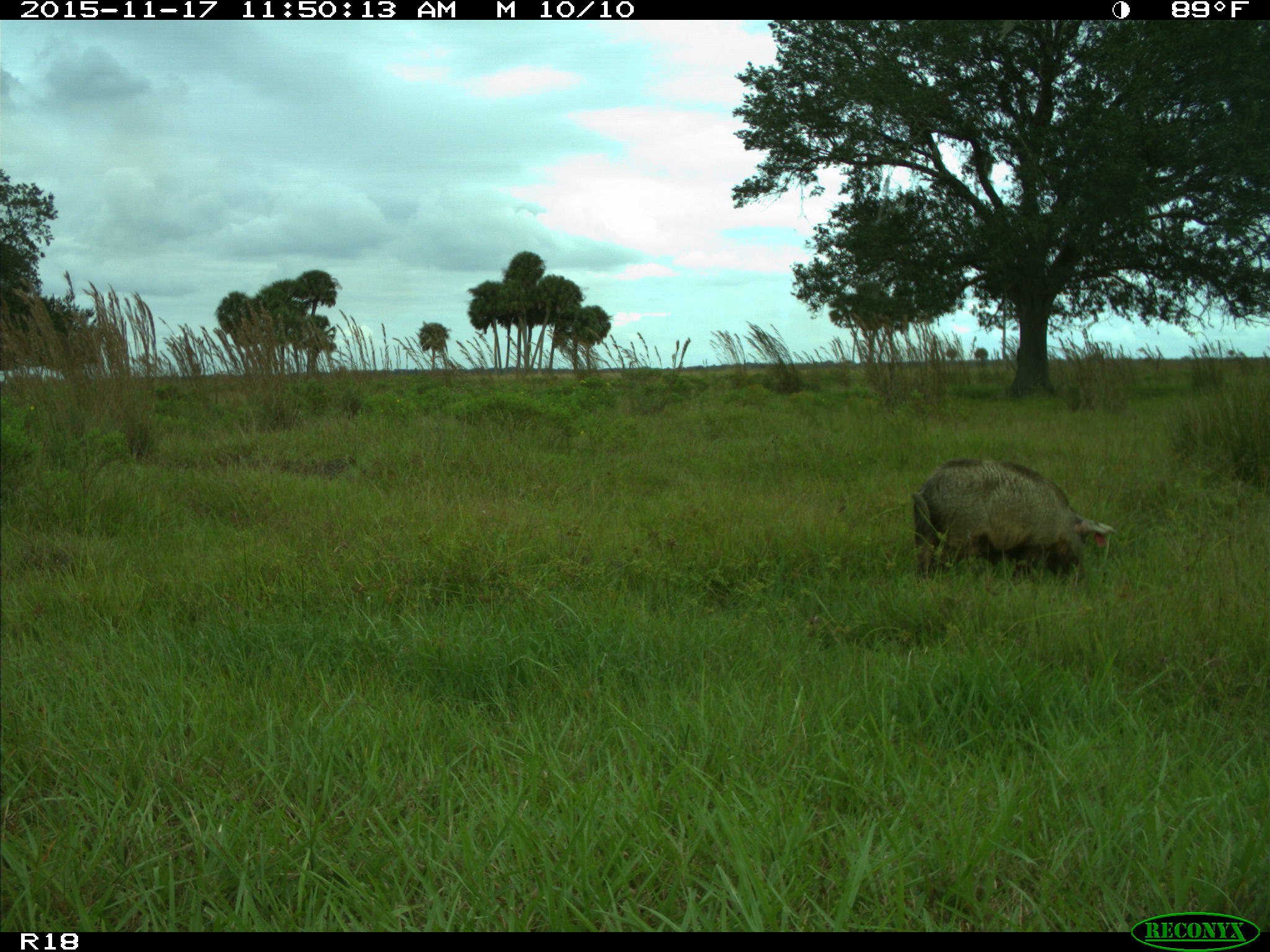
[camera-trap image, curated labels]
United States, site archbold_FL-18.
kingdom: Animalia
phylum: Chordata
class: Mammalia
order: Artiodactyla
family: Suidae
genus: Sus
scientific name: Sus scrofa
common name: wild boar